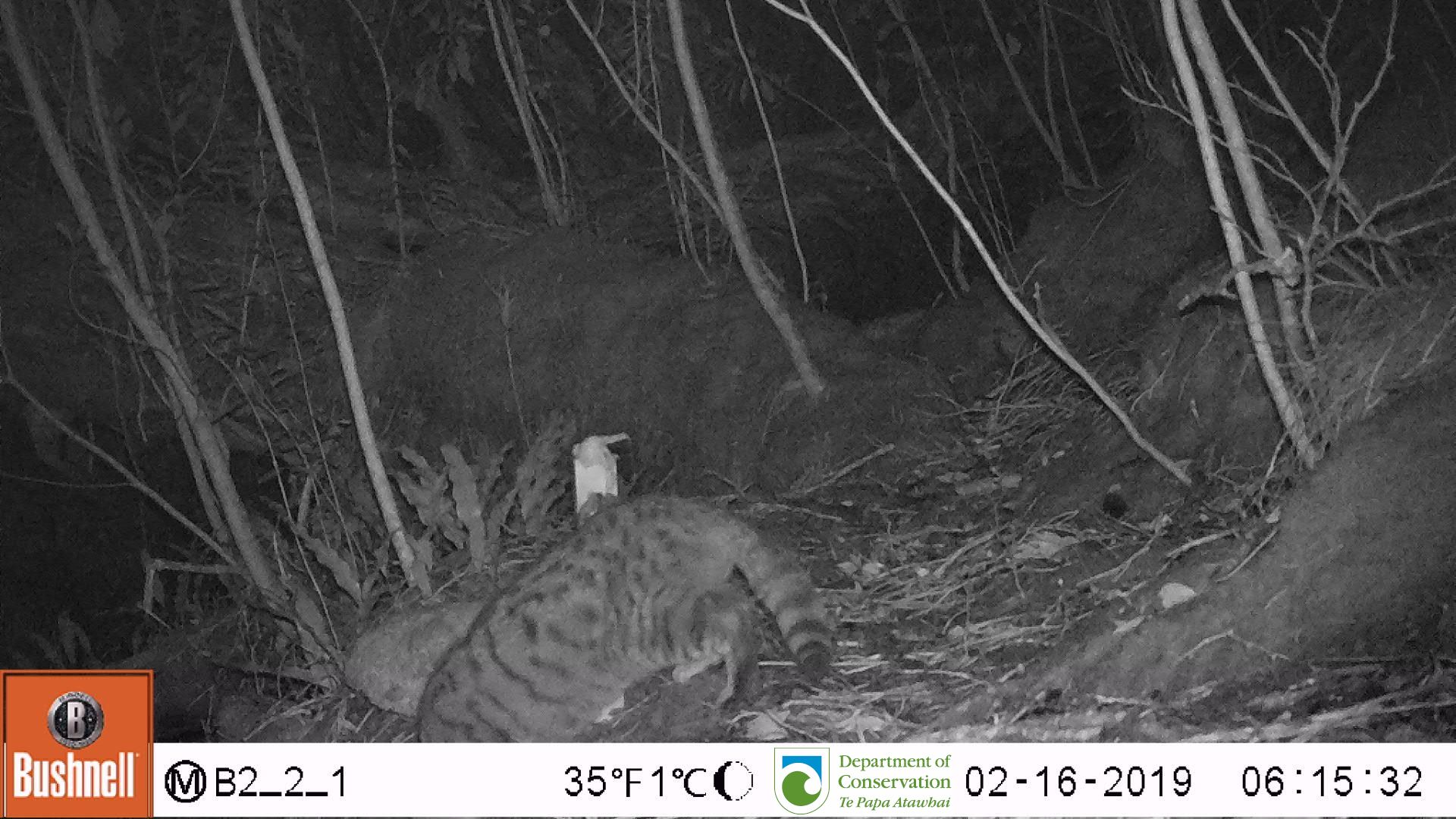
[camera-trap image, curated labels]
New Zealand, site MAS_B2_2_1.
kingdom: Animalia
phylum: Chordata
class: Mammalia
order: Carnivora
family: Felidae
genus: Felis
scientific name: Felis catus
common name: domestic cat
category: cat